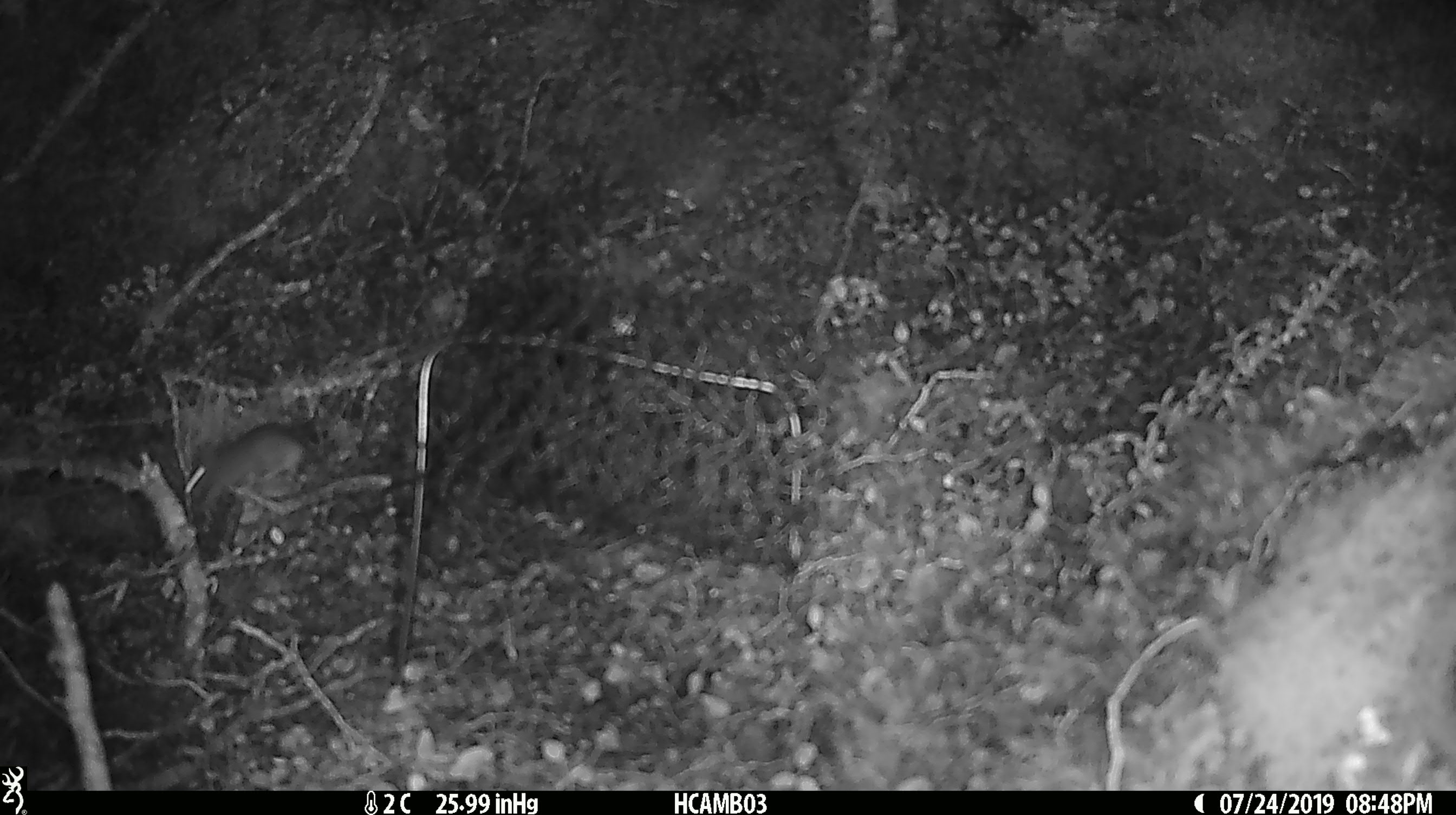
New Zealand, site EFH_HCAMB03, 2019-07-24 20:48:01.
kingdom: Animalia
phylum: Chordata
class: Mammalia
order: Rodentia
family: Muridae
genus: Mus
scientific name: Mus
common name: mouse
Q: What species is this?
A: Mouse (Mus).